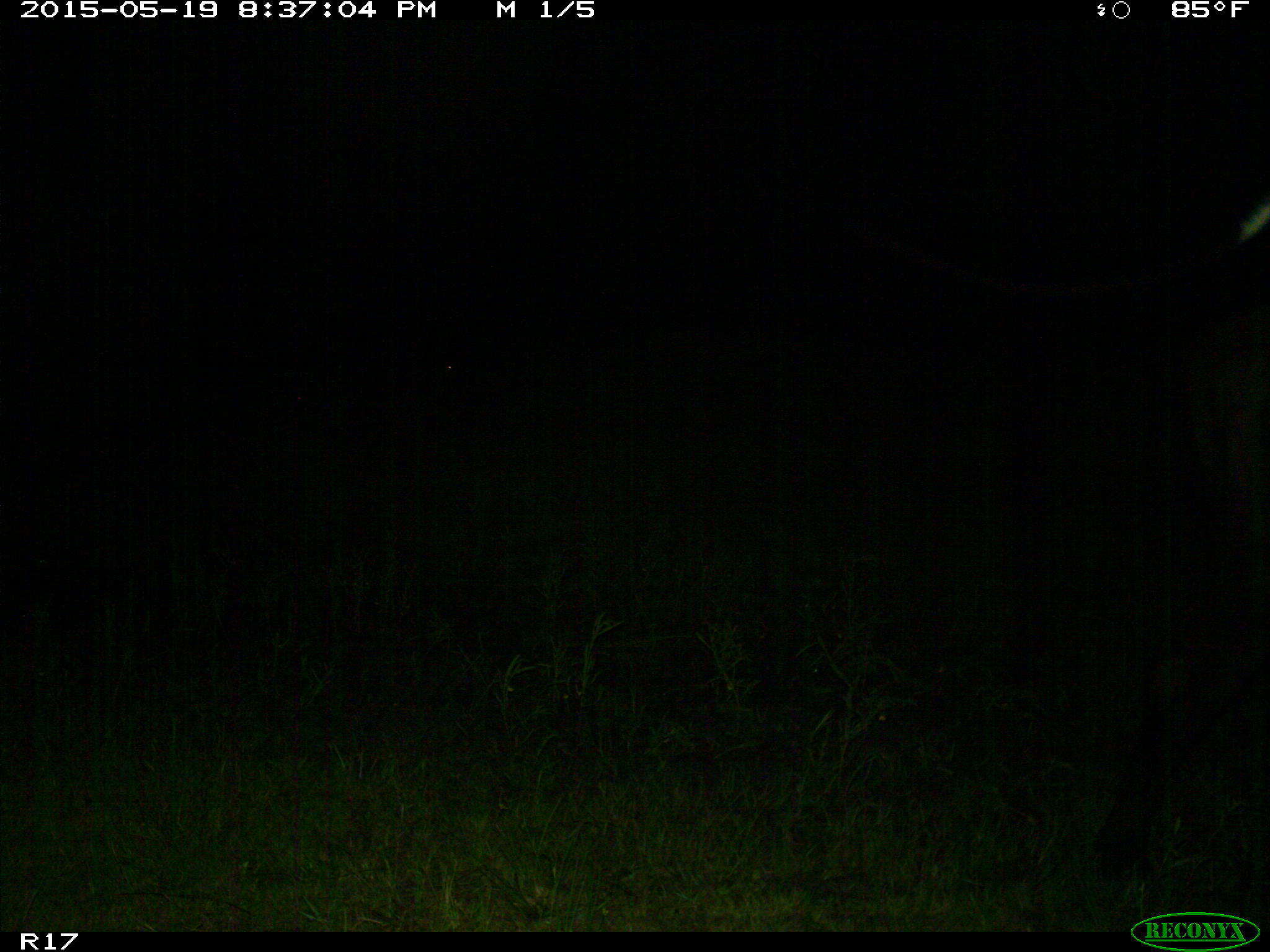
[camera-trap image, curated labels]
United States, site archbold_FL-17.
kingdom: Animalia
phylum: Chordata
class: Mammalia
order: Artiodactyla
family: Bovidae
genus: Bos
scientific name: Bos taurus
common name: domestic cow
Bos taurus (domestic cow).